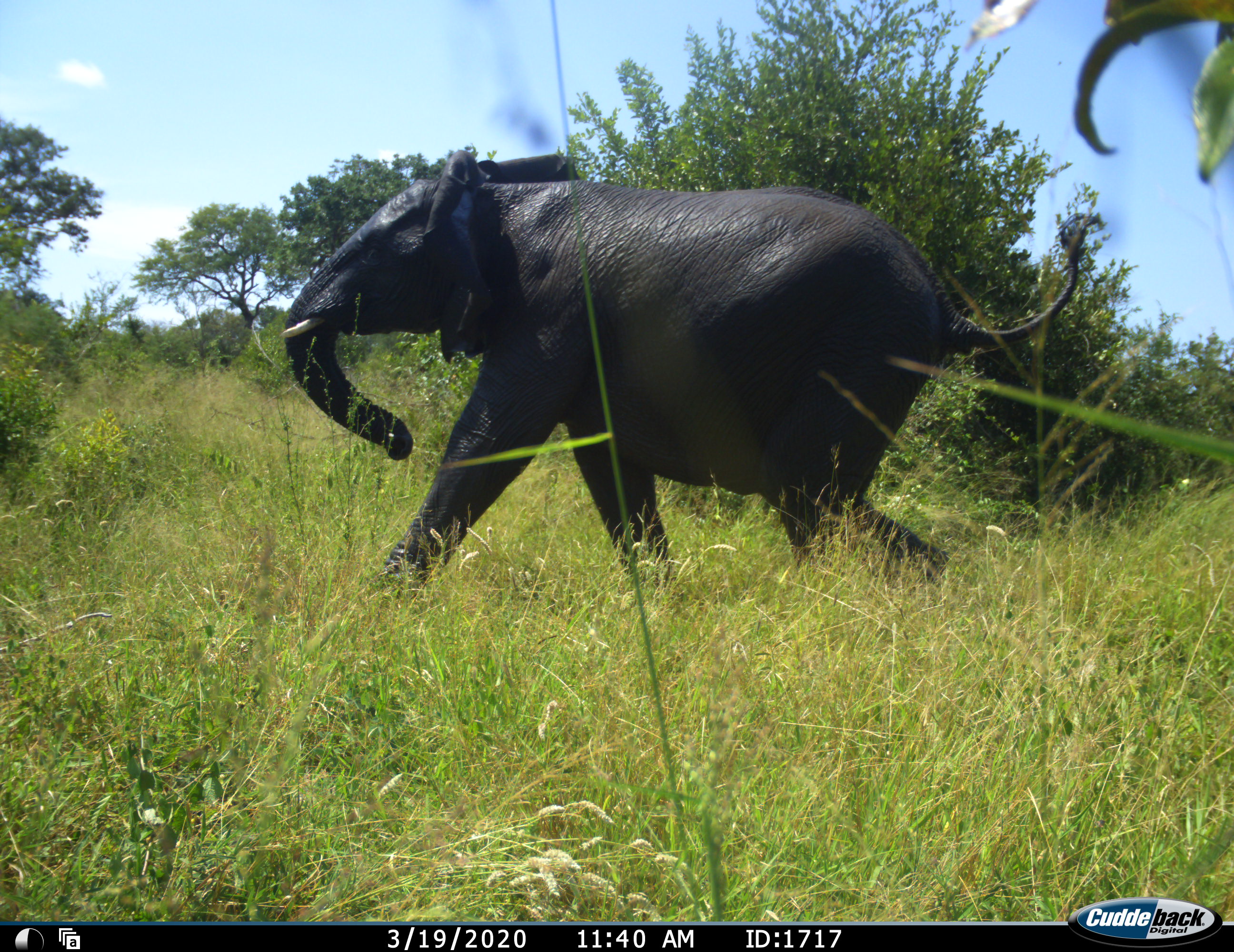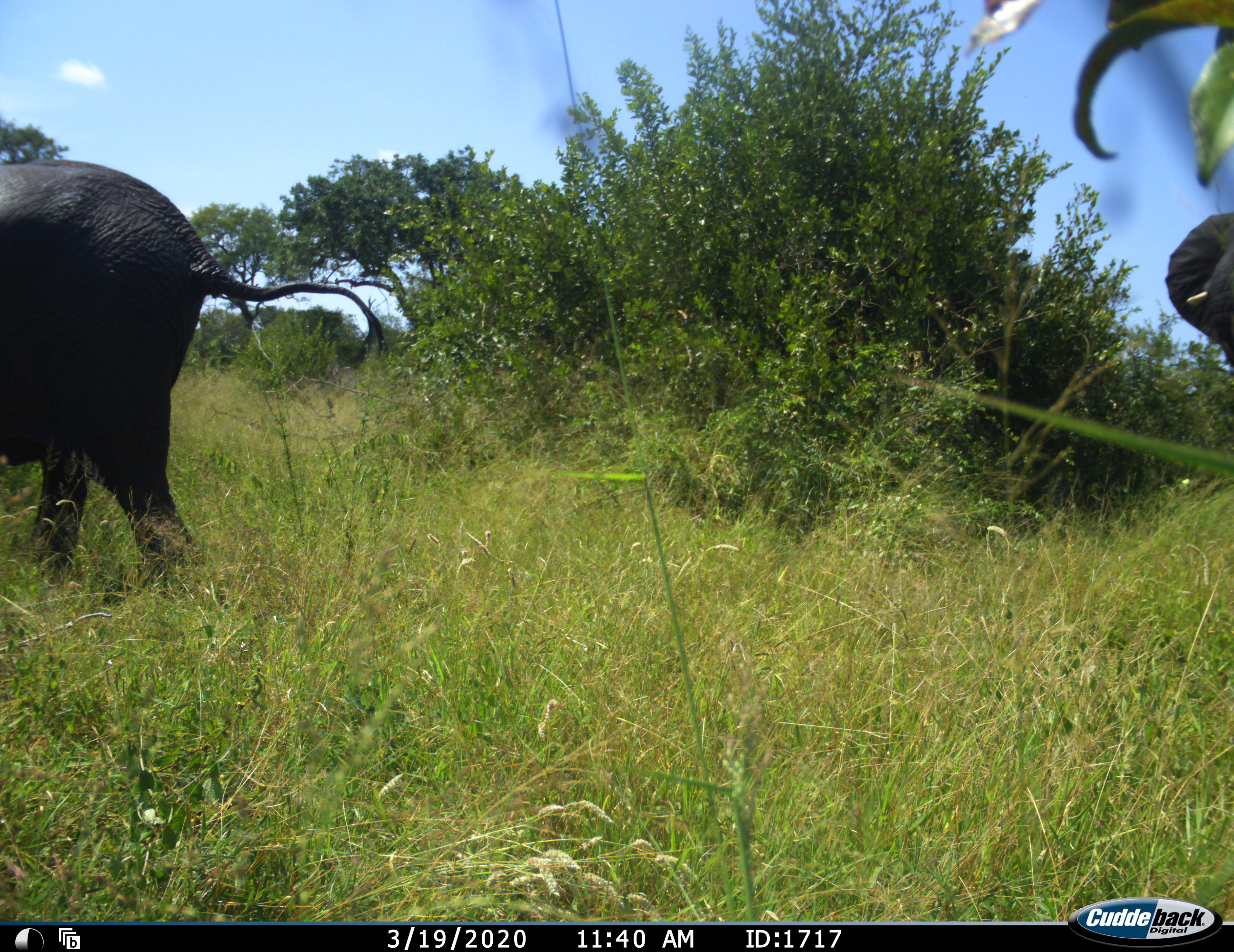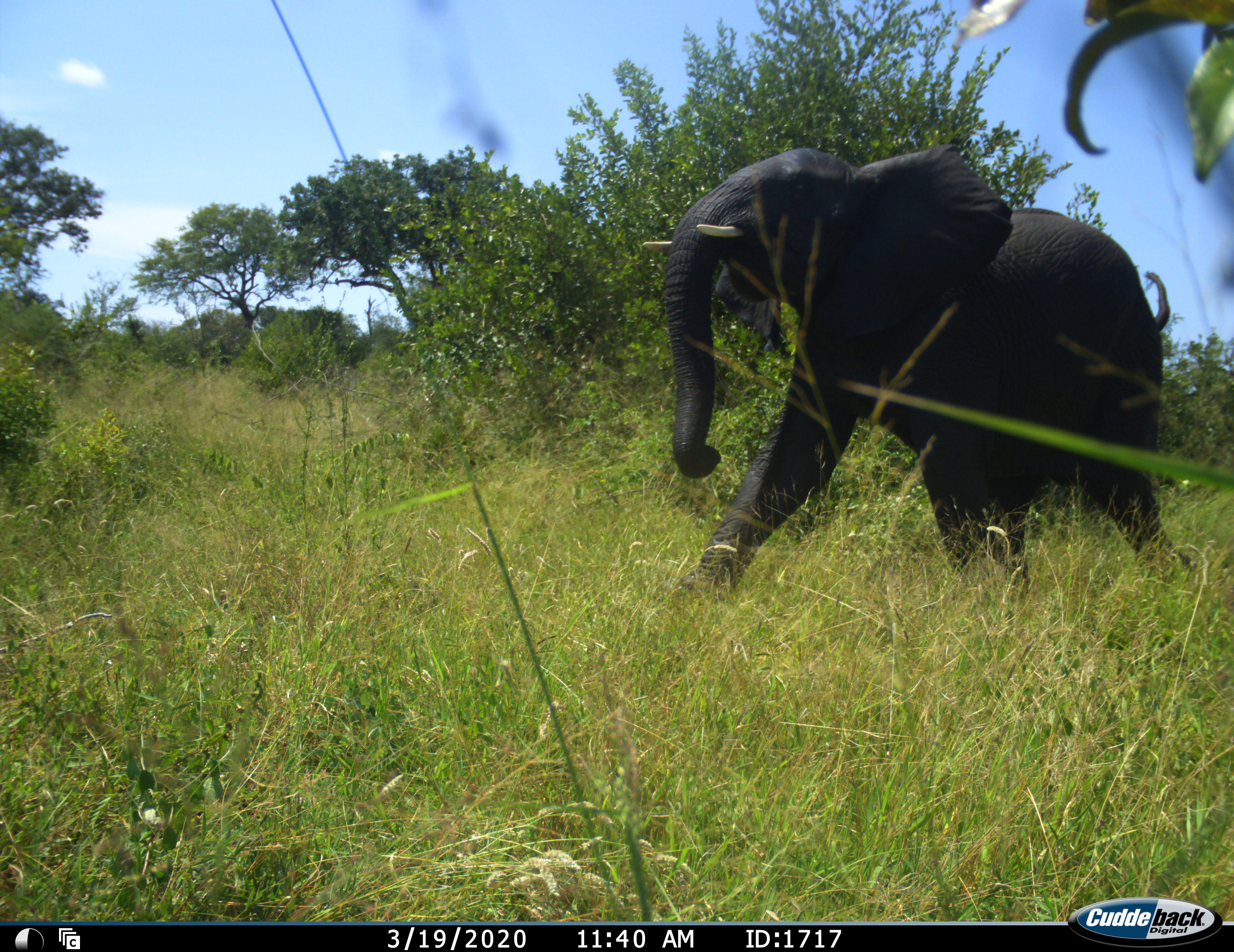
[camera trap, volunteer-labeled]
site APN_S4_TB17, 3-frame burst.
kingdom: Animalia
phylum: Chordata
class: Mammalia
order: Proboscidea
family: Elephantidae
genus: Loxodonta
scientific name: Loxodonta africana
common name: african bush elephant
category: elephant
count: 2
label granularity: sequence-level